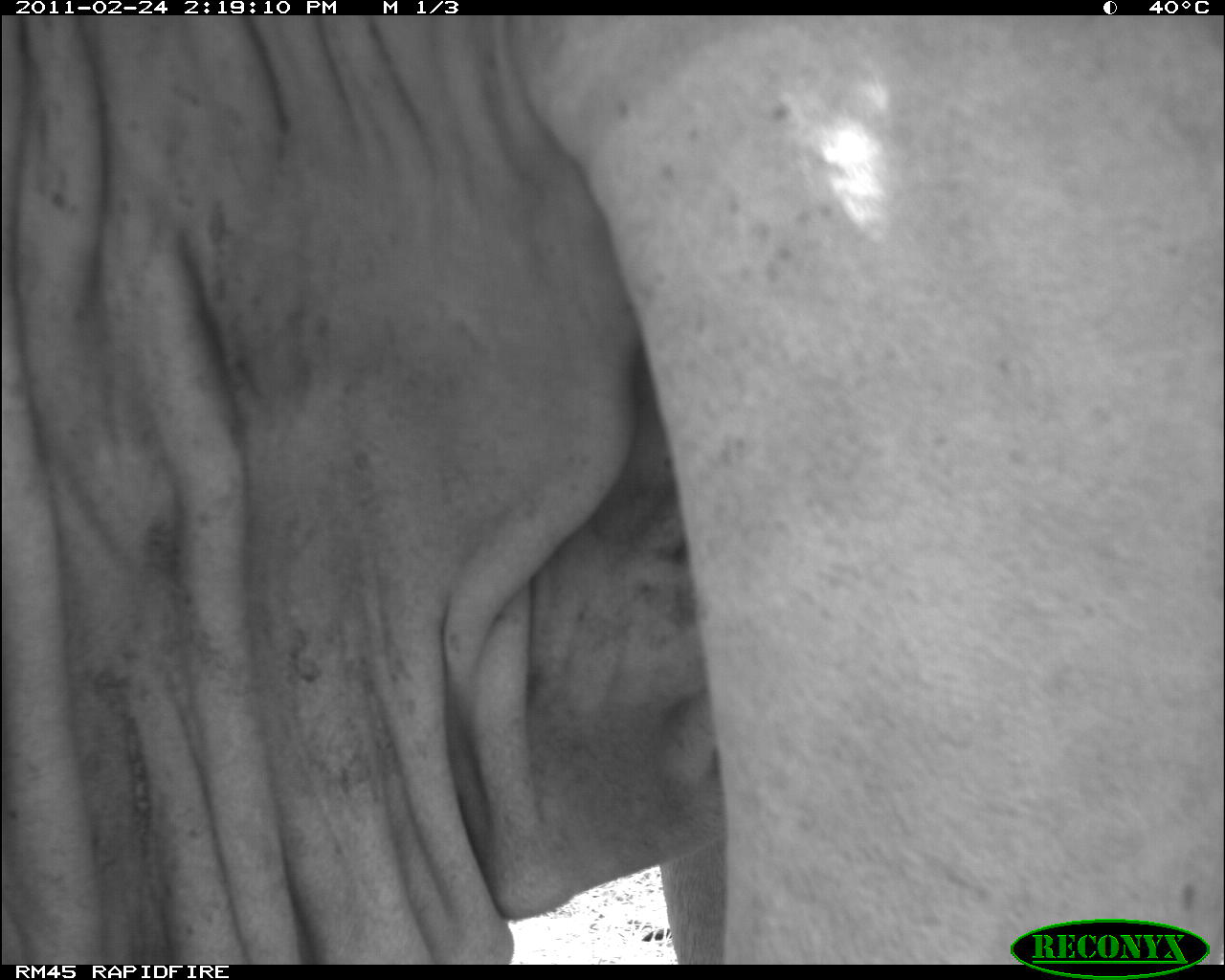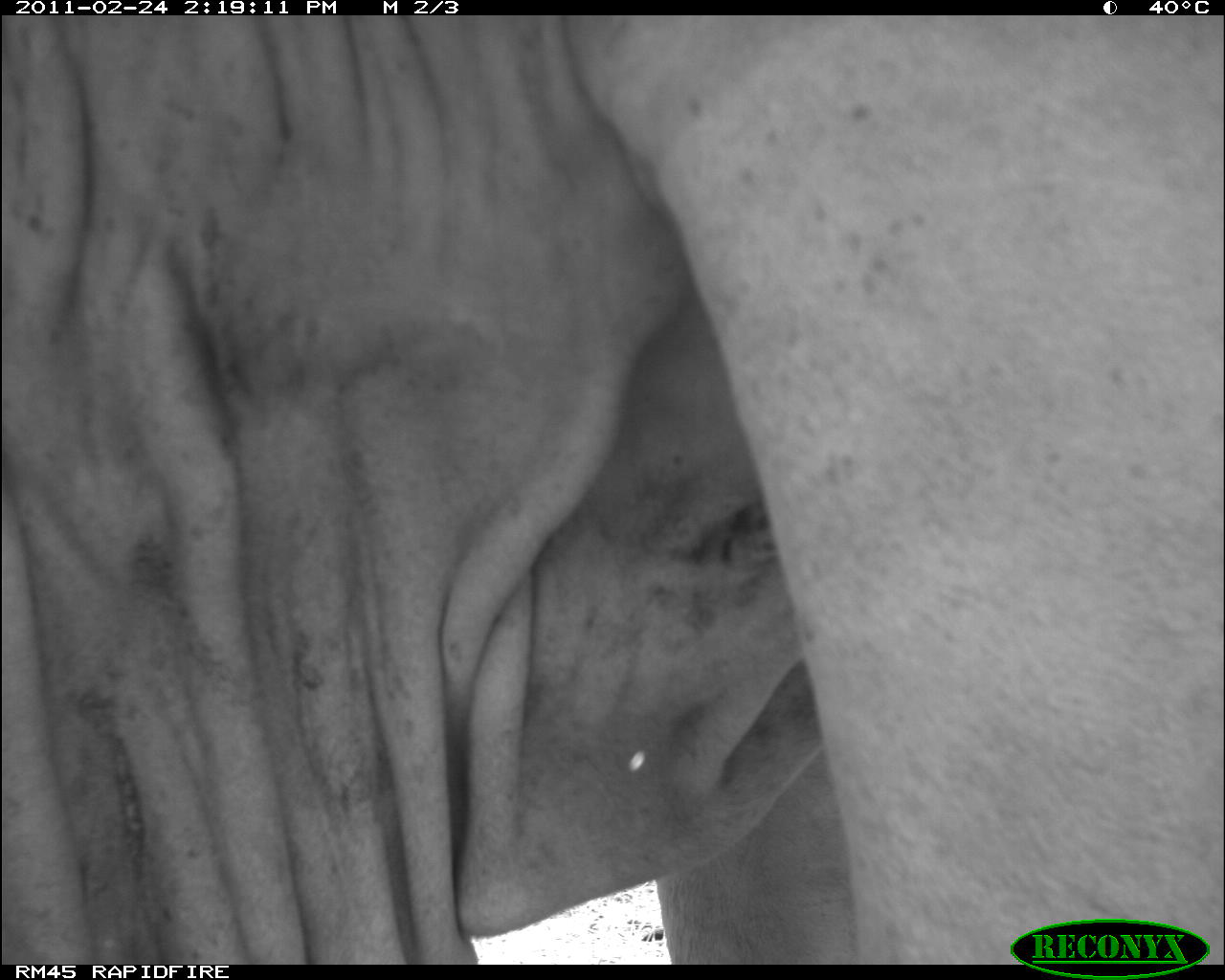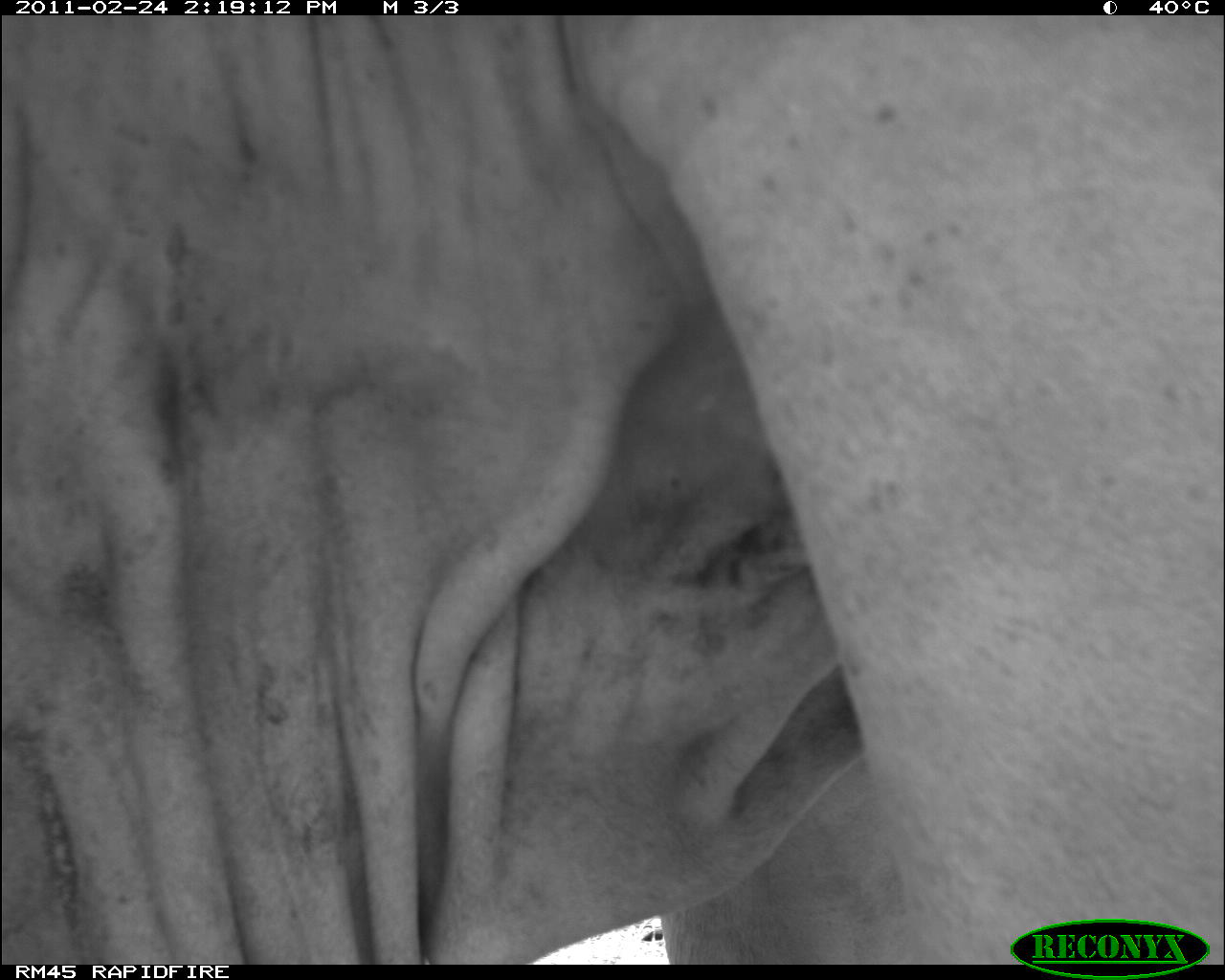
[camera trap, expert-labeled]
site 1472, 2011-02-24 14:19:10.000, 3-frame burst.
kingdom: Animalia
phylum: Chordata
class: Mammalia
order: Artiodactyla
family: Bovidae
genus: Bos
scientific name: Bos taurus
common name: domestic cattle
Bos taurus (domestic cattle), count 1.